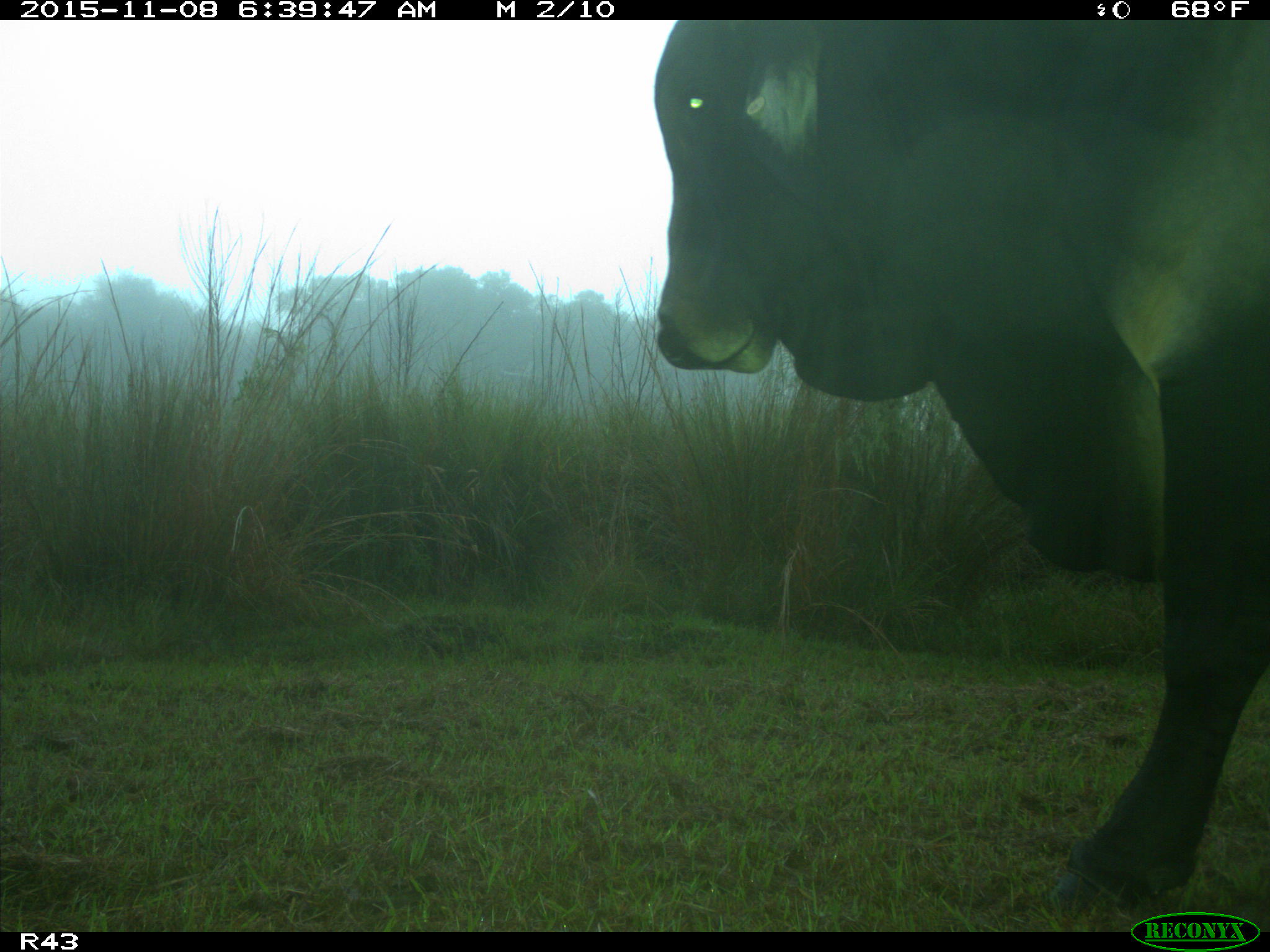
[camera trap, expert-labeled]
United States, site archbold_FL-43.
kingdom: Animalia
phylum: Chordata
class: Mammalia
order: Artiodactyla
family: Bovidae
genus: Bos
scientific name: Bos taurus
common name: domestic cow